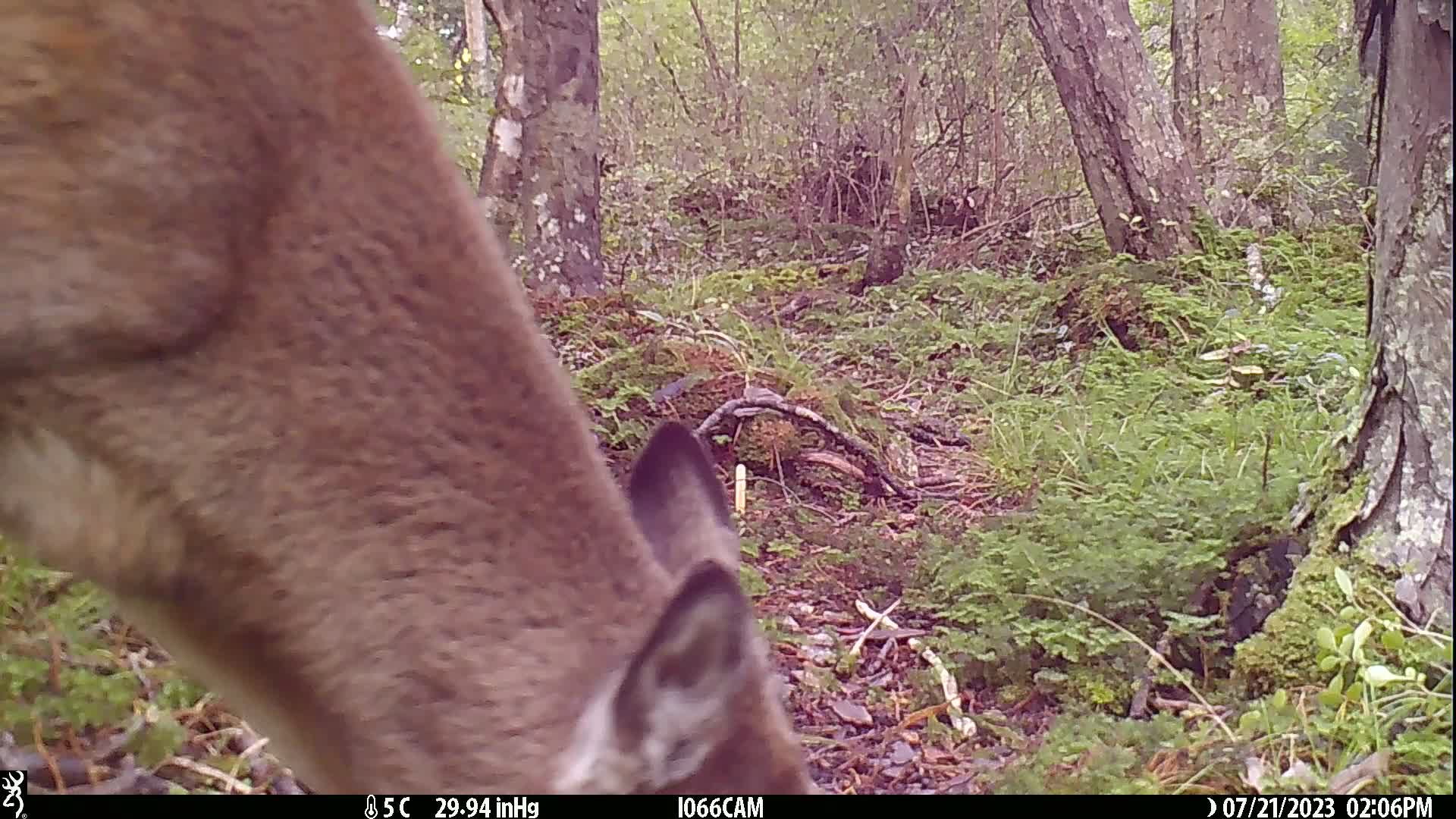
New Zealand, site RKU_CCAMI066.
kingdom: Animalia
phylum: Chordata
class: Mammalia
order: Artiodactyla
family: Cervidae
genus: Odocoileus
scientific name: Odocoileus virginianus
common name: white-tailed deer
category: white tailed deer